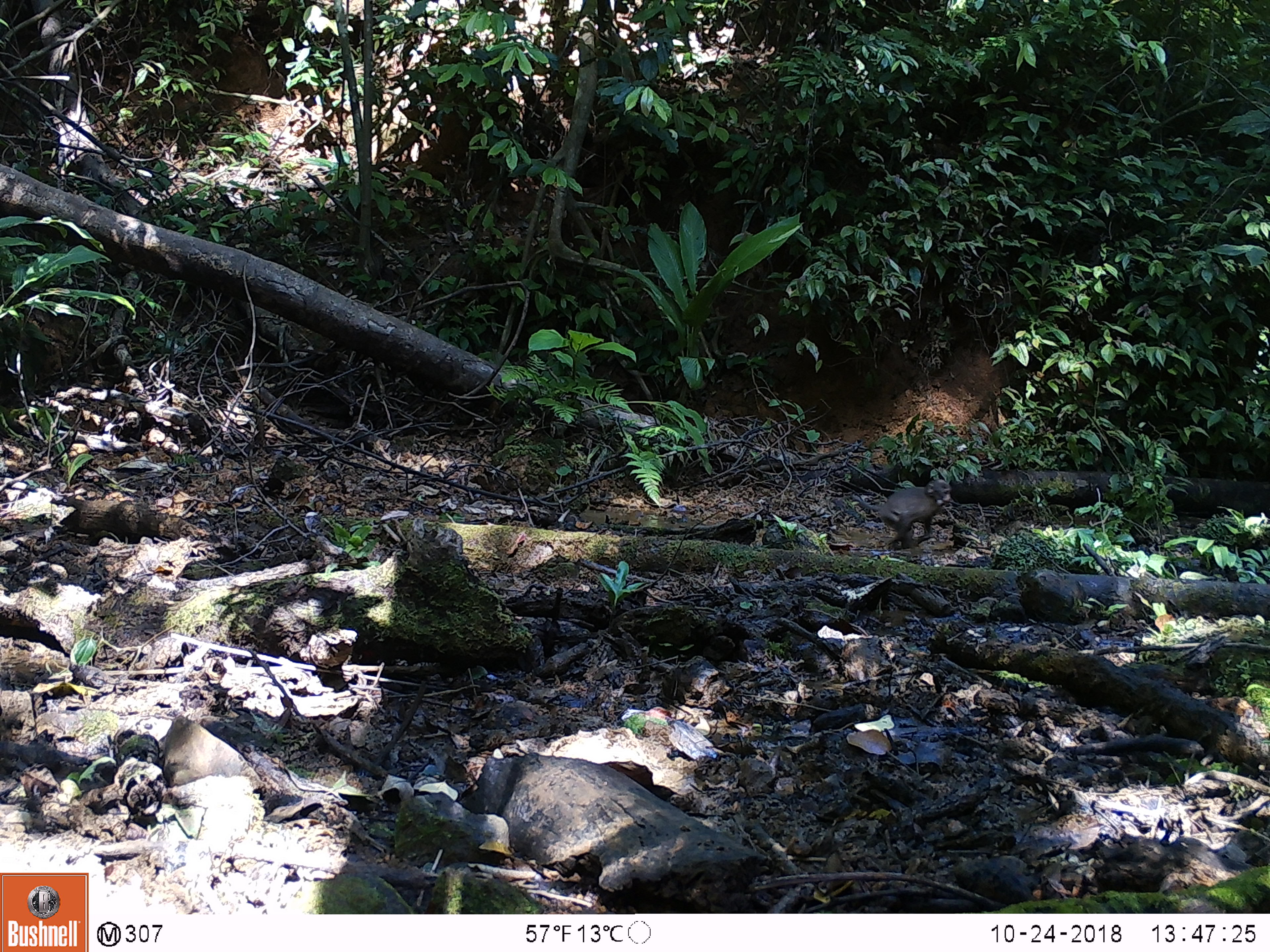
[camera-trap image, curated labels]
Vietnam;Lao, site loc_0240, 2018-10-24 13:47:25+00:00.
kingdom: Animalia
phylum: Chordata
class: Mammalia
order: Primates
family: Cercopithecidae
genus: Macaca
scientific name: Macaca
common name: macaques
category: assam or rhesus macaque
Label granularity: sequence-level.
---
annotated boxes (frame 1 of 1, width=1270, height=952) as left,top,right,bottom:
assam or rhesus macaque: 849,478,952,551